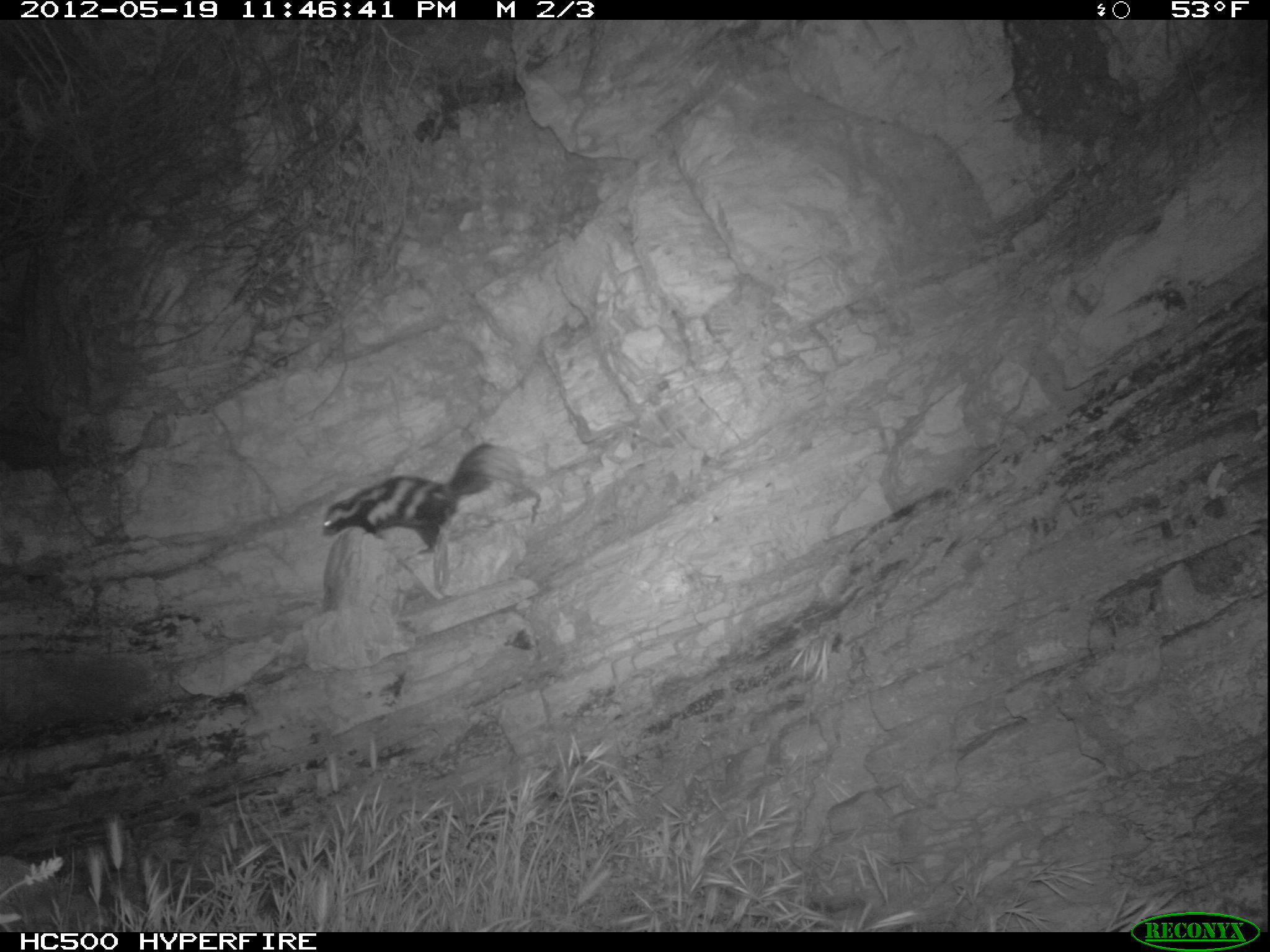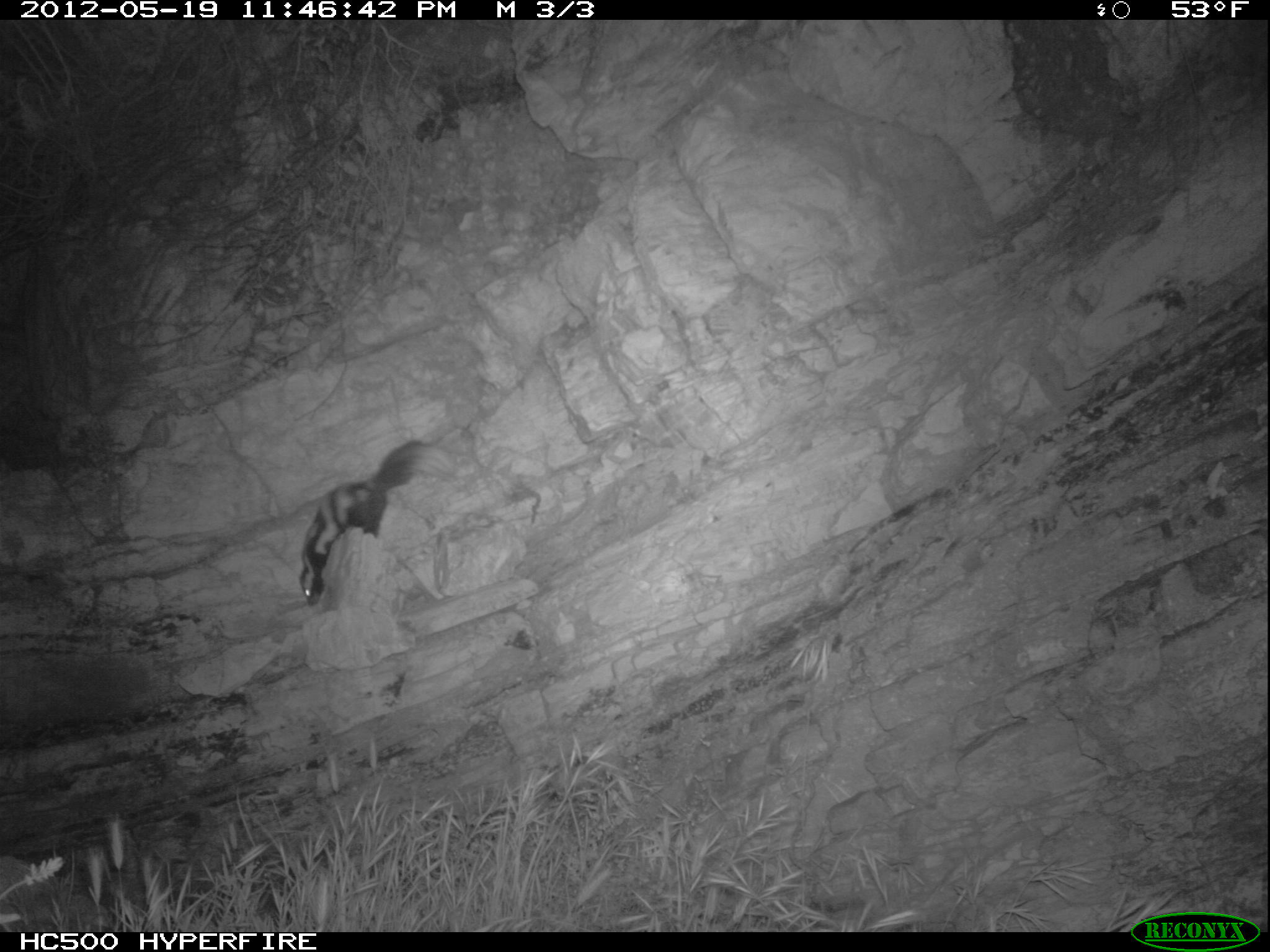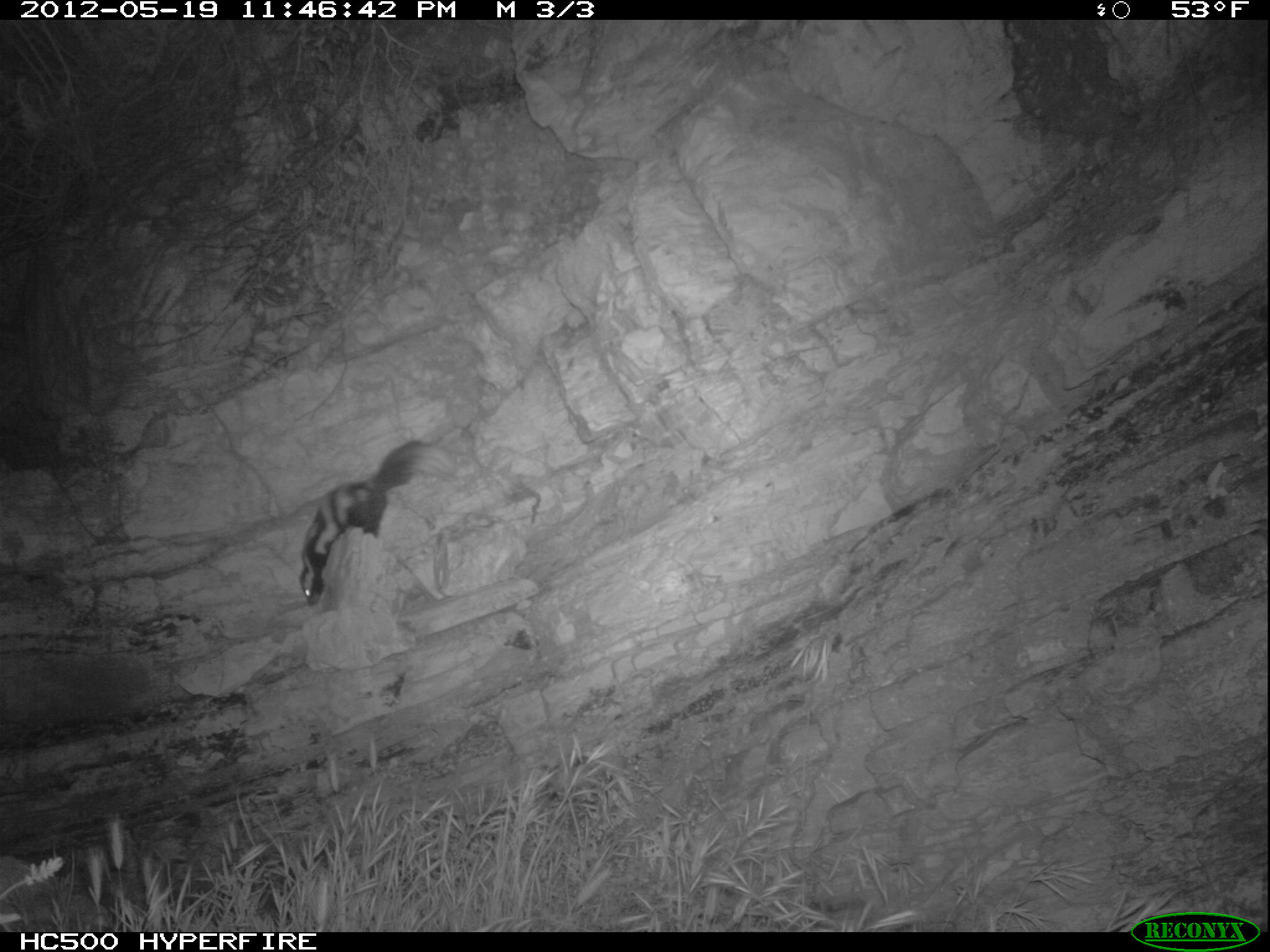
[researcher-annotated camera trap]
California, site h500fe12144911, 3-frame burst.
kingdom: Animalia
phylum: Chordata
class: Mammalia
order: Carnivora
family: Mephitidae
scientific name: Mephitidae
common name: skunk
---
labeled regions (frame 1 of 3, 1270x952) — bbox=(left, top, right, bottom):
skunk: bbox=(321, 439, 528, 549)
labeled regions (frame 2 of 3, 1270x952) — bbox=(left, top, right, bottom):
skunk: bbox=(299, 438, 443, 607)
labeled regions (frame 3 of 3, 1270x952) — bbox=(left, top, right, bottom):
skunk: bbox=(298, 439, 458, 606)